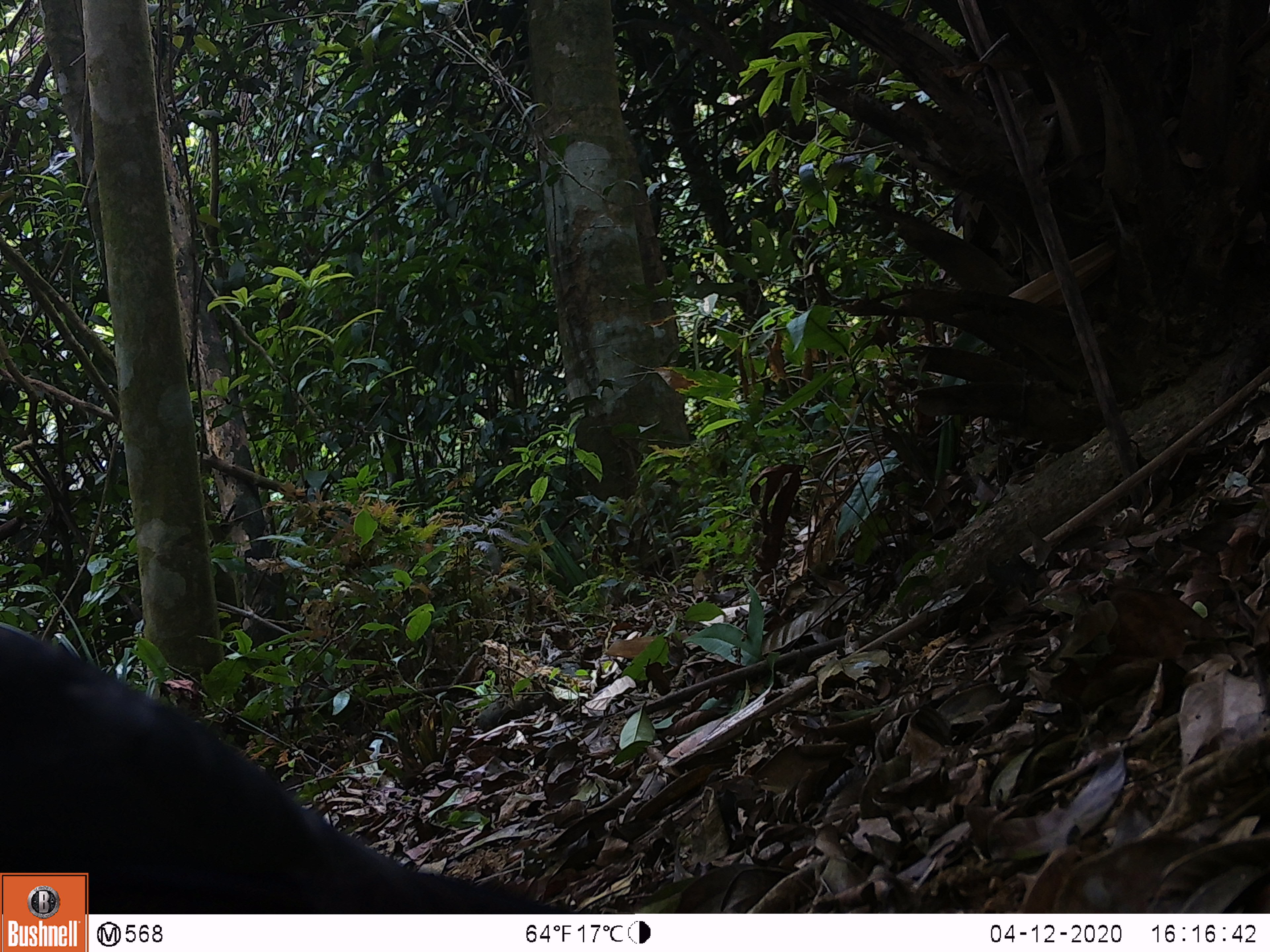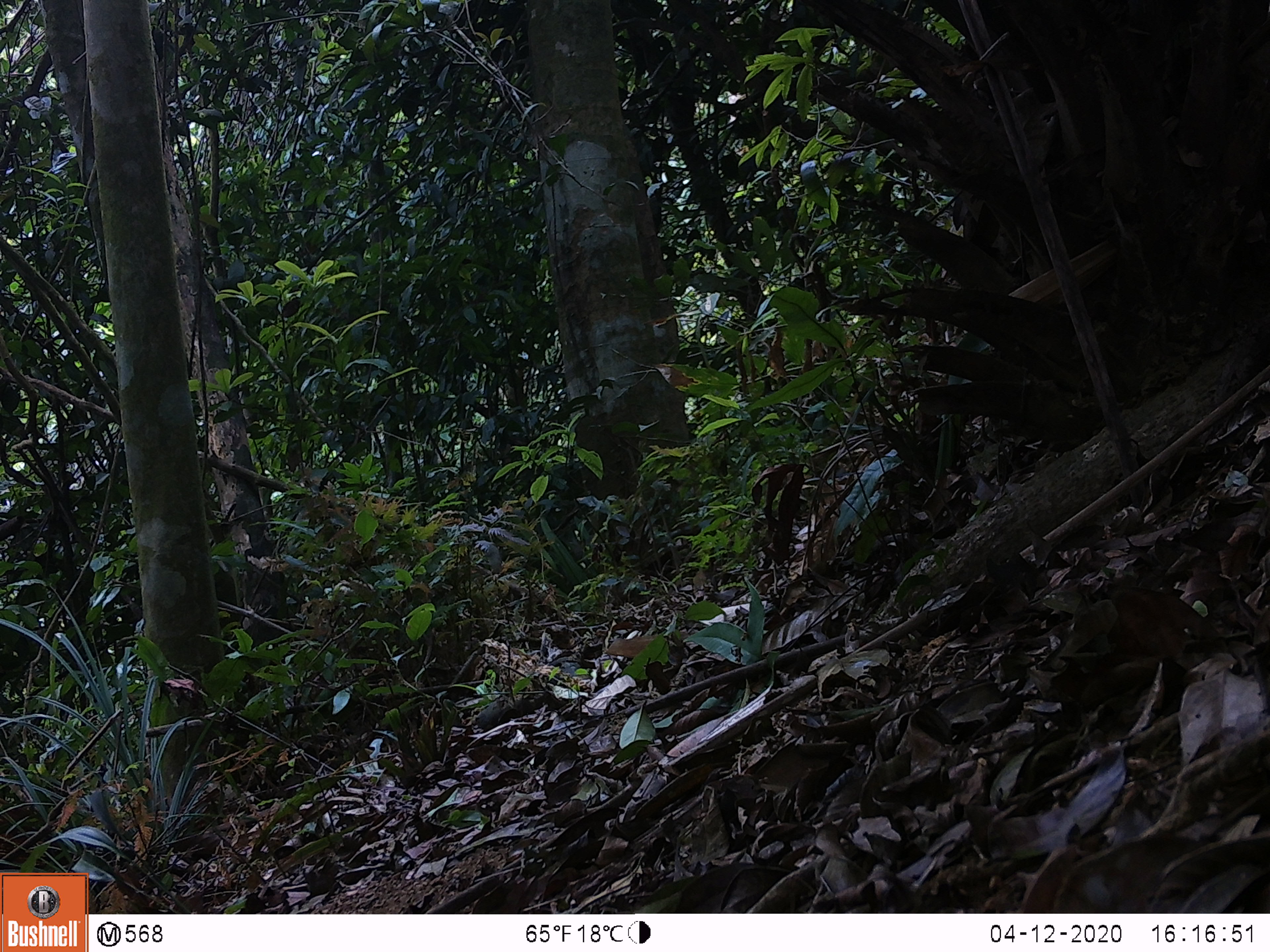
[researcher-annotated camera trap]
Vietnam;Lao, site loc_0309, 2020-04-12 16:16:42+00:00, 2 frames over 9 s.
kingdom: Animalia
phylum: Chordata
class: Aves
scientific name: Aves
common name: bird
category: unidentified bird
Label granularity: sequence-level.